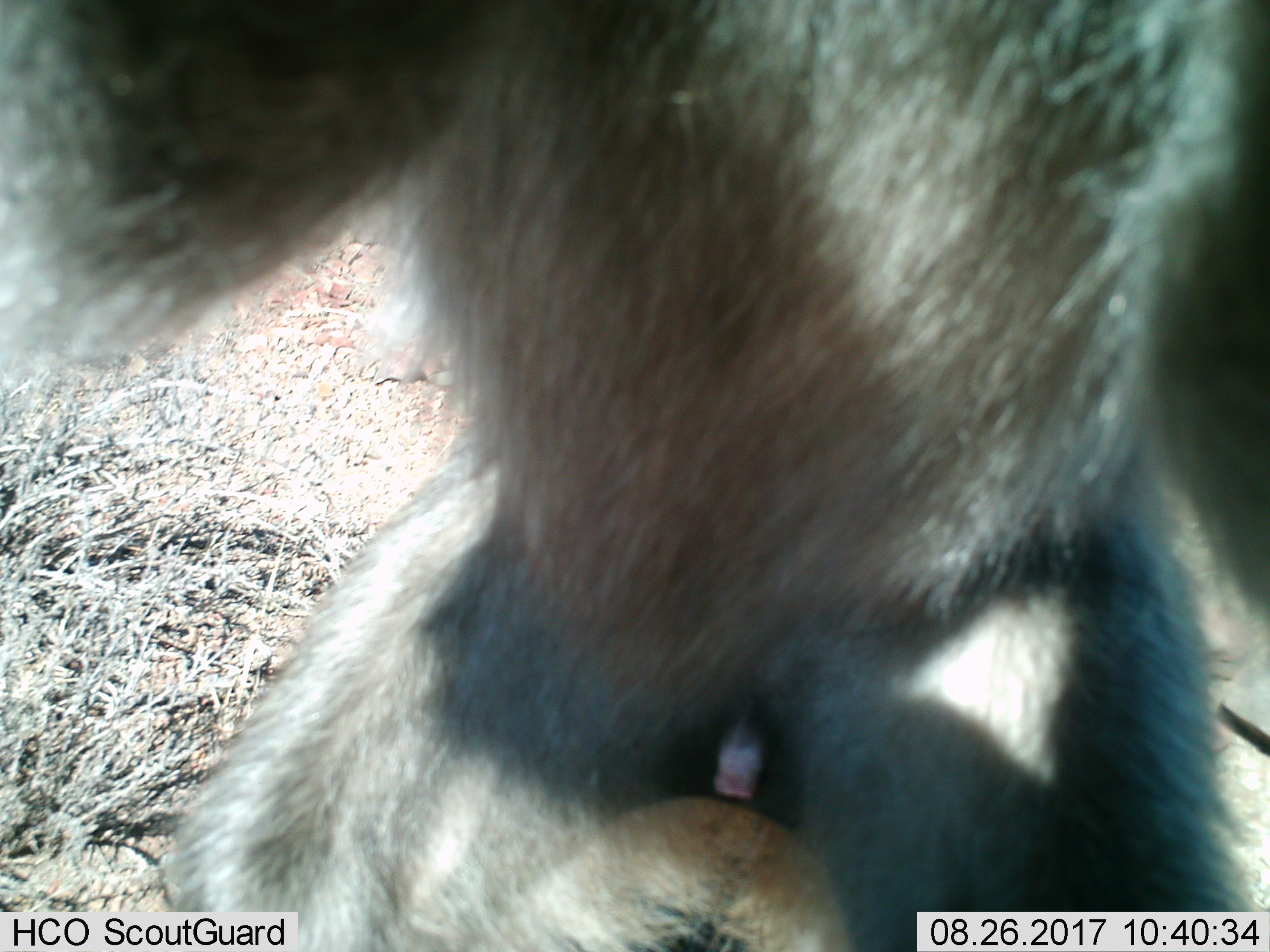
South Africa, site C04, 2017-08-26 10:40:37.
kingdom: Animalia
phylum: Chordata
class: Mammalia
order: Primates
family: Cercopithecidae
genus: Papio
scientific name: Papio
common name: baboon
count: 1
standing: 40%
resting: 0%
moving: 20%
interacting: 40%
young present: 0%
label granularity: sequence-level